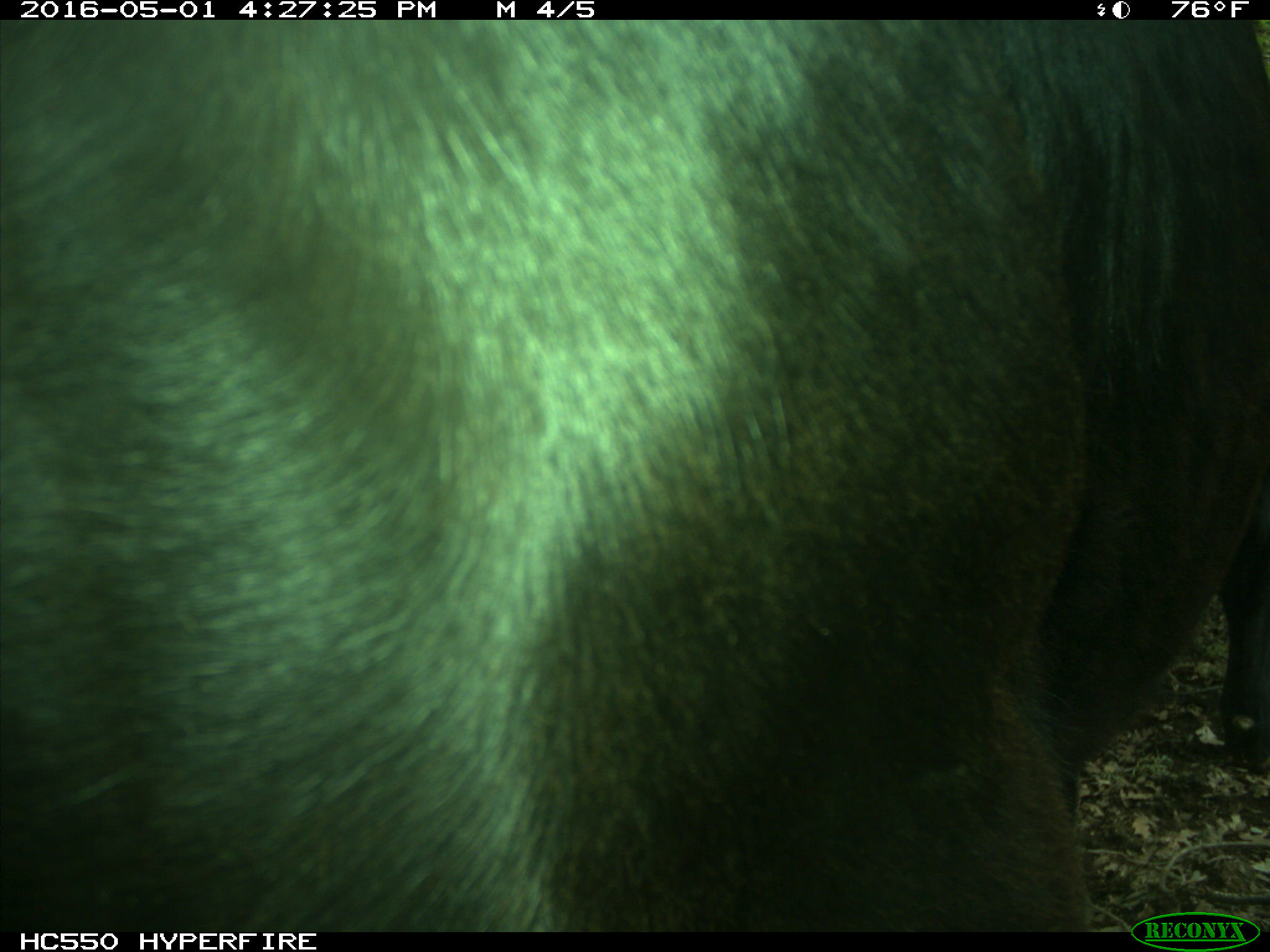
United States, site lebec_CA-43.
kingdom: Animalia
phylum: Chordata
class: Mammalia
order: Artiodactyla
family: Bovidae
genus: Bos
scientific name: Bos taurus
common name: domestic cow